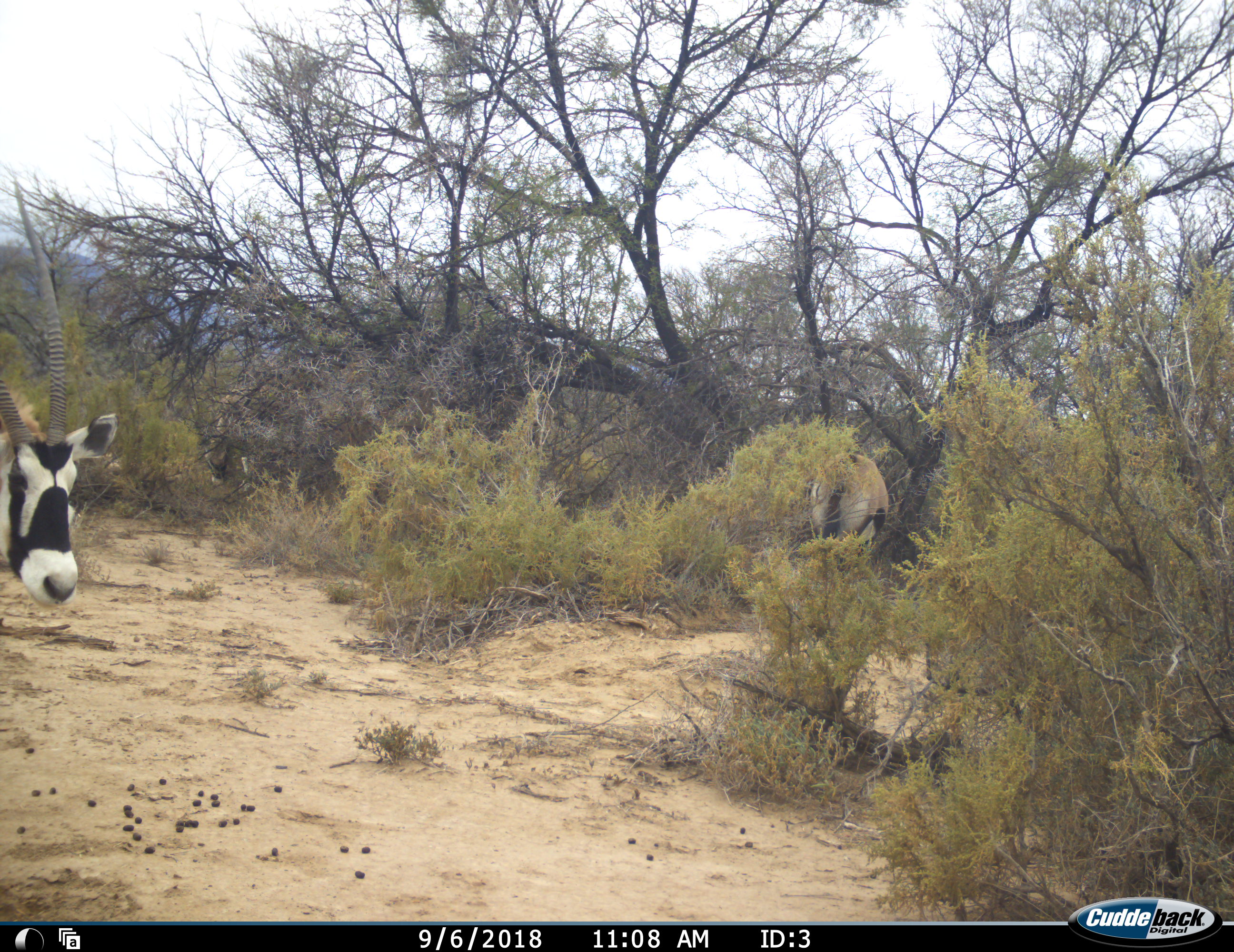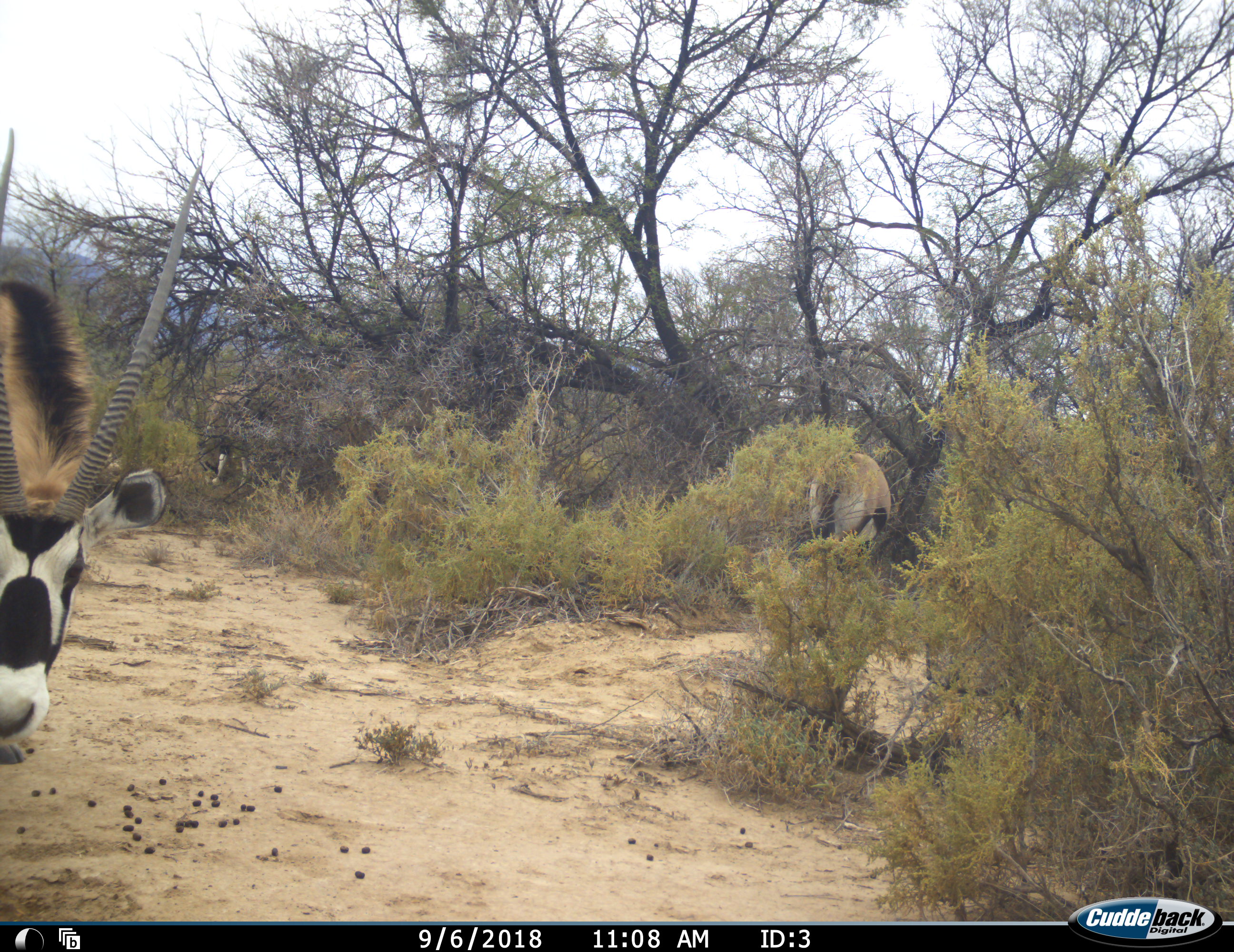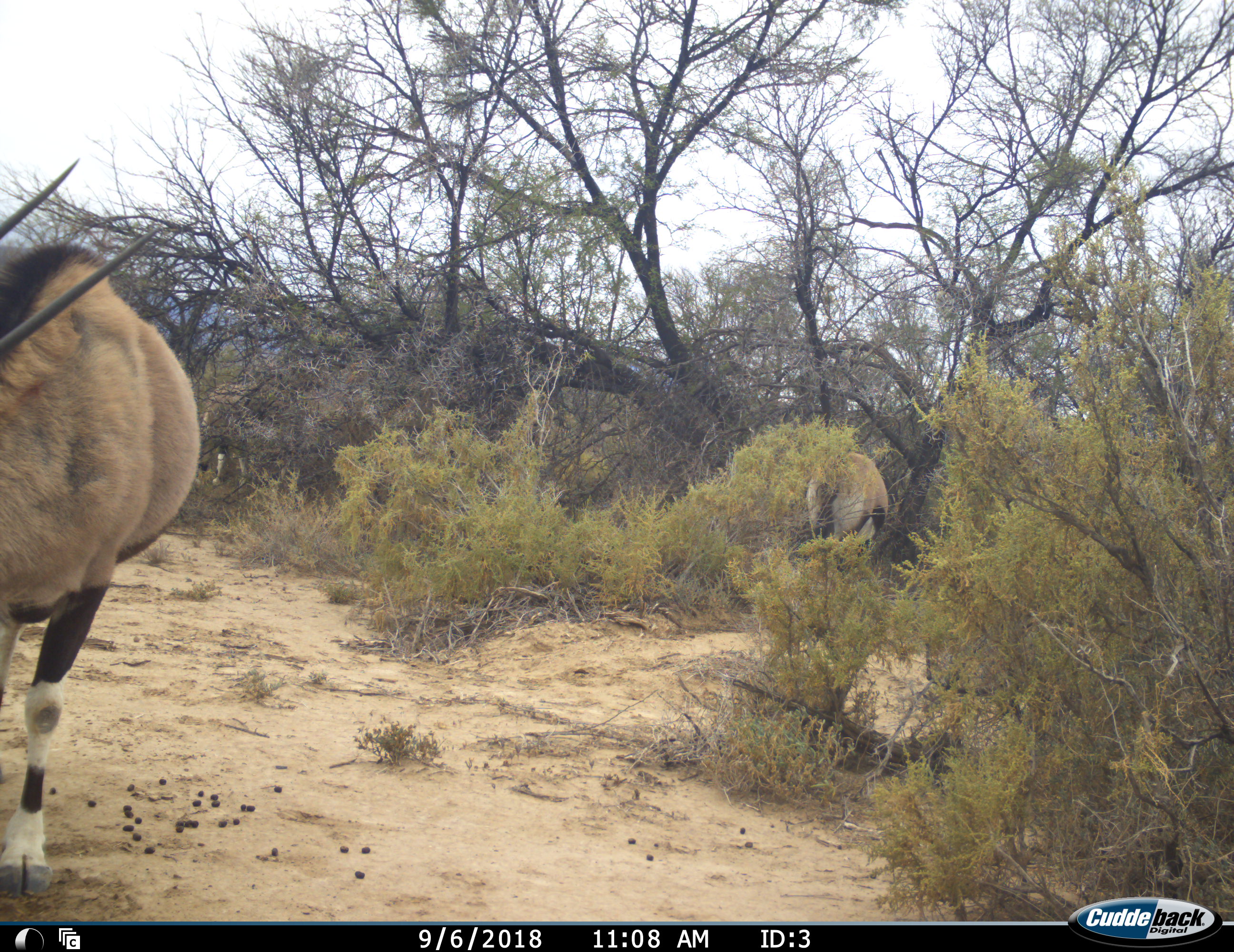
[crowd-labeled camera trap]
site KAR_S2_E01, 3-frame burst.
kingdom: Animalia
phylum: Chordata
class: Mammalia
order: Artiodactyla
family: Bovidae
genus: Oryx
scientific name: Oryx gazella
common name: gemsbok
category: oryx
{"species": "oryx (gemsbok) (Oryx gazella)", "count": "3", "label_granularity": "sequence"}